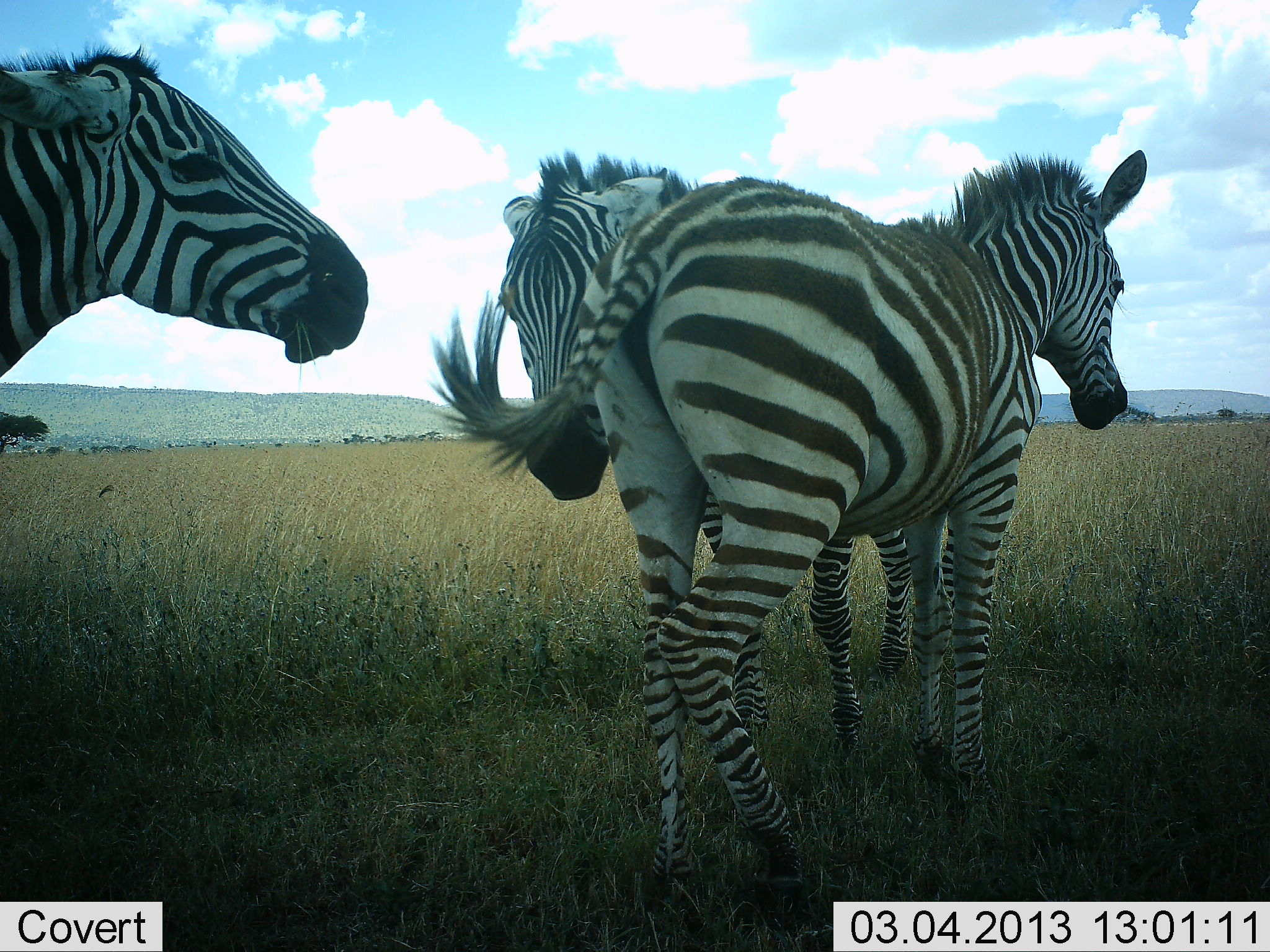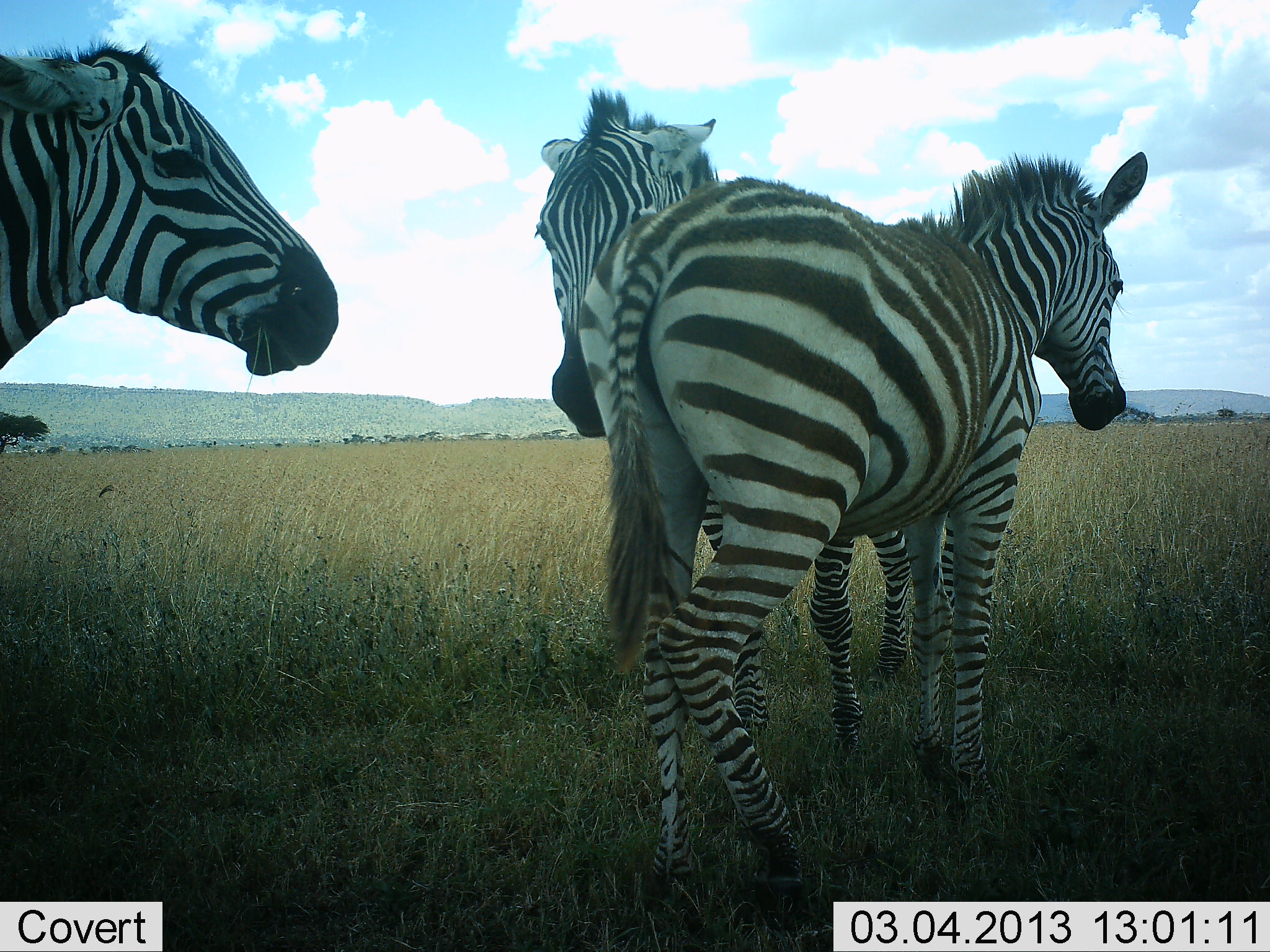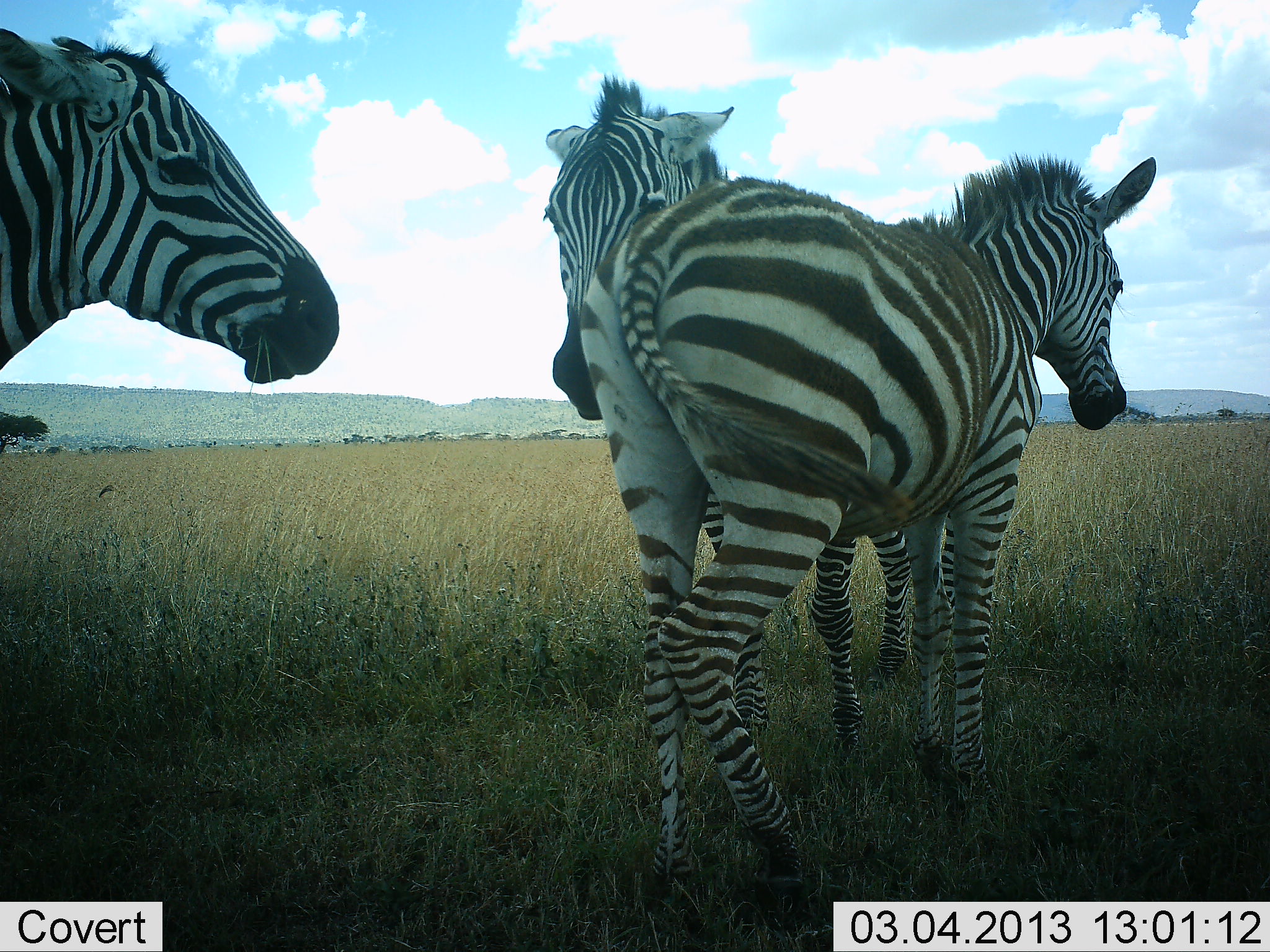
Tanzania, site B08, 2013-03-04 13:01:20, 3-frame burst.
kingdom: Animalia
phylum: Chordata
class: Mammalia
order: Perissodactyla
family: Equidae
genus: Equus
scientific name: Equus quagga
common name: plains zebra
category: zebra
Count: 3.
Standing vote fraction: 93%.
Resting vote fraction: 0%.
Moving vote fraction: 0%.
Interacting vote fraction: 37%.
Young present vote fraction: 17%.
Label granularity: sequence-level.